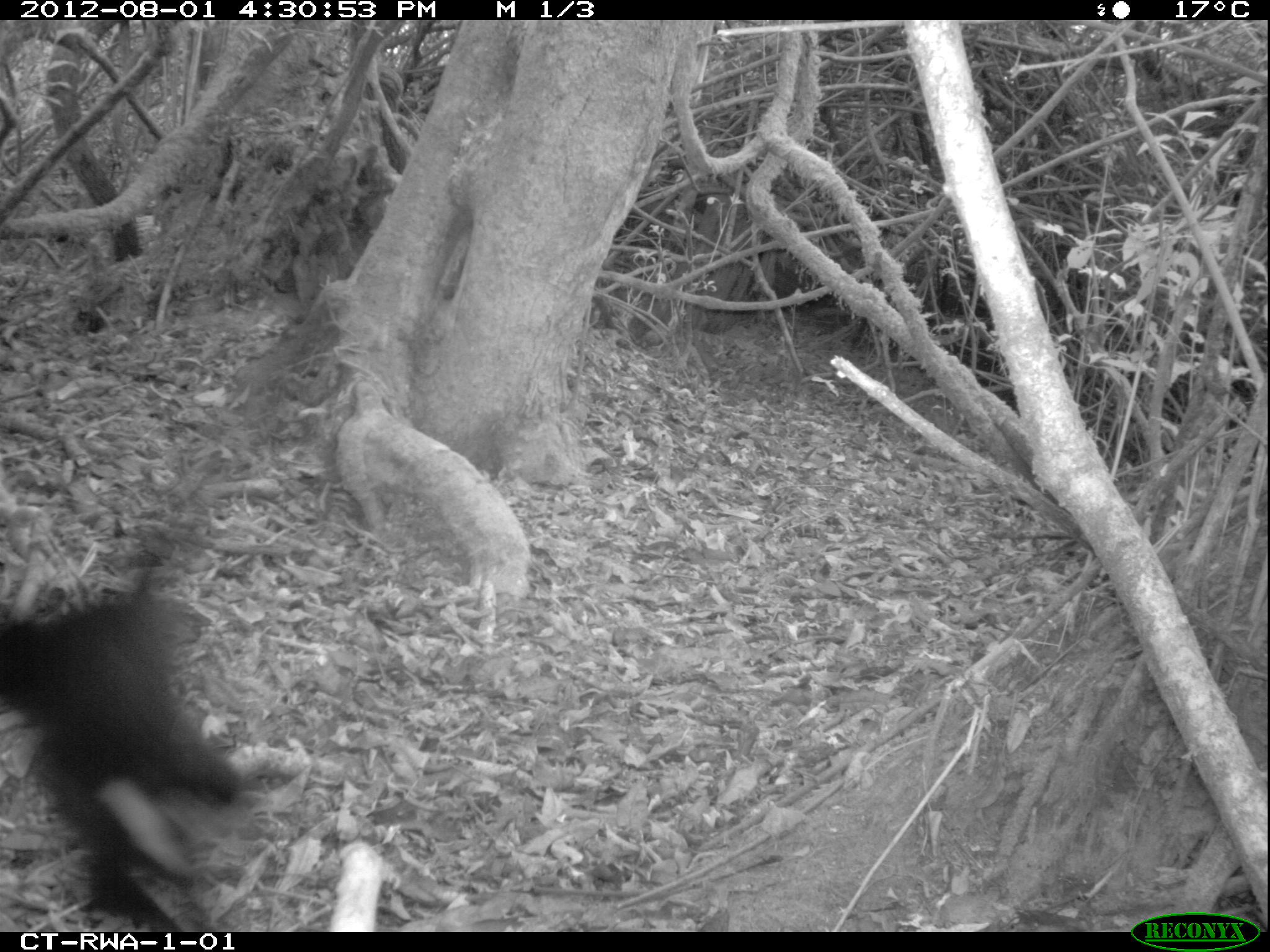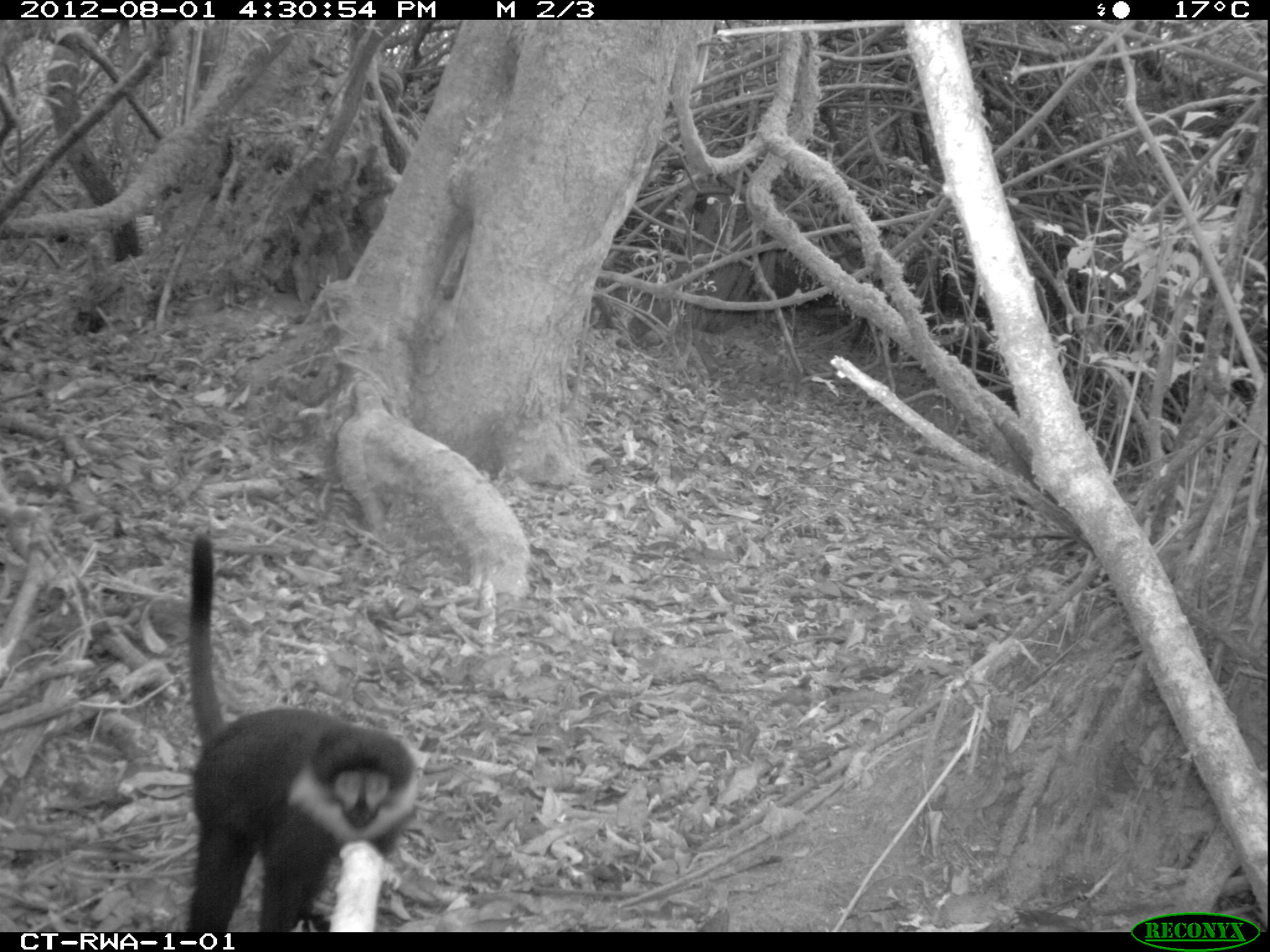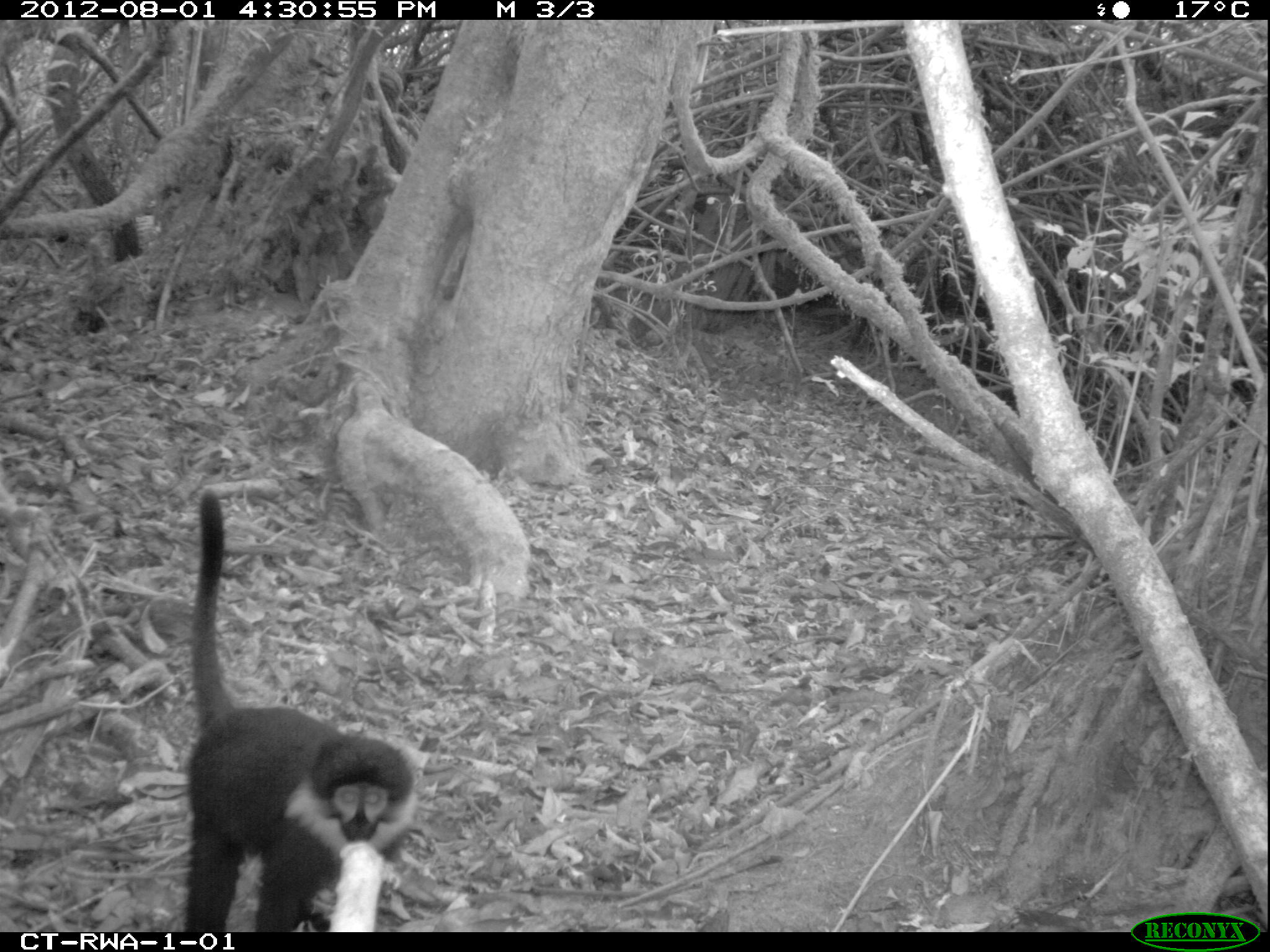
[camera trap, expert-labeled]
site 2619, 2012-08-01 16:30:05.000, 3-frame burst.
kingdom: Animalia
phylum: Chordata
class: Mammalia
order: Primates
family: Cercopithecidae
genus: Allochrocebus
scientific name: Allochrocebus lhoesti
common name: l'hoest's monkey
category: cercopithecus lhoesti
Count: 1.